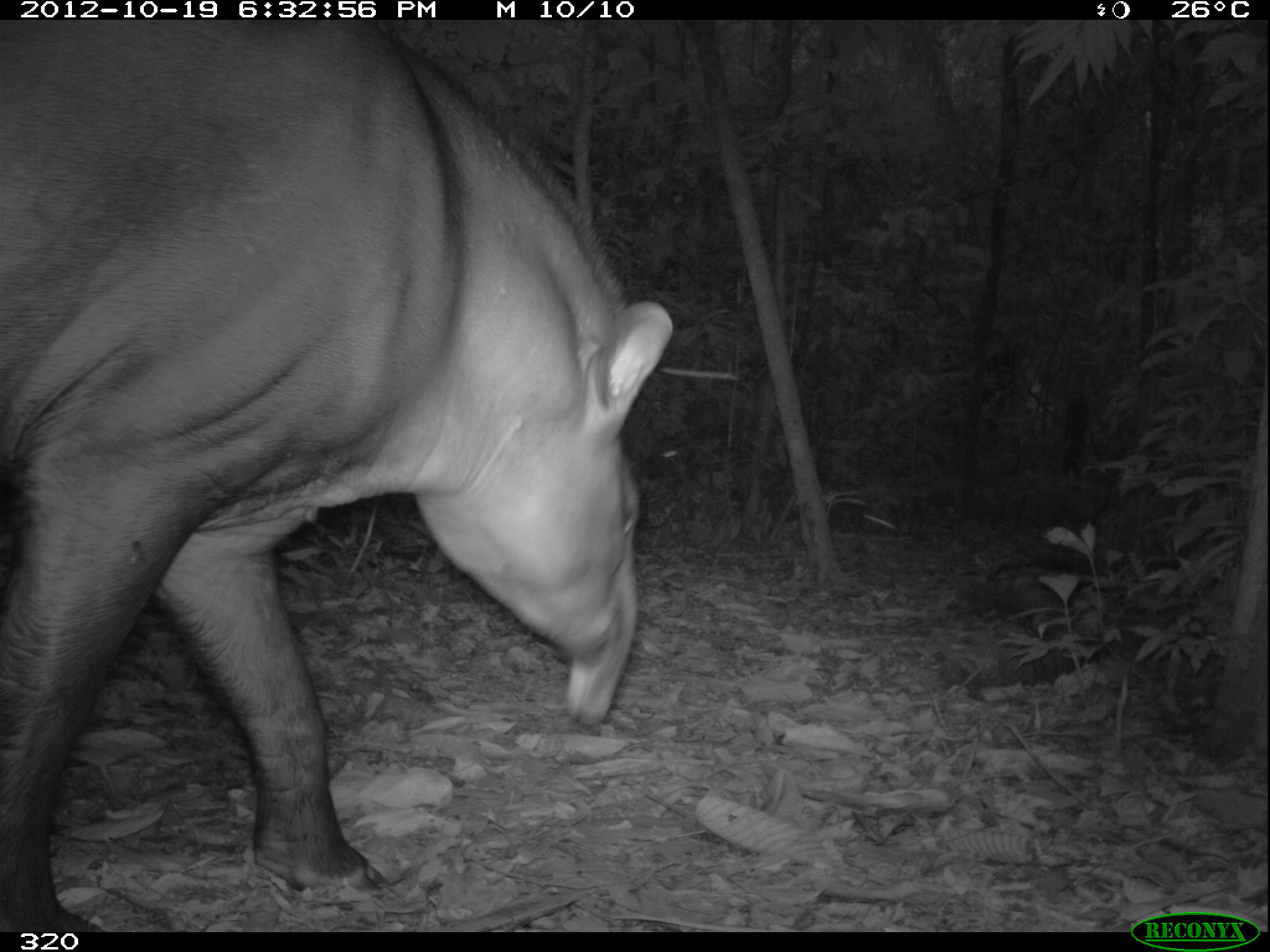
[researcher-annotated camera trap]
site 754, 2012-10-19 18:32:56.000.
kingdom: Animalia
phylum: Chordata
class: Mammalia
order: Perissodactyla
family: Tapiridae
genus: Tapirus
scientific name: Tapirus terrestris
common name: south american tapir